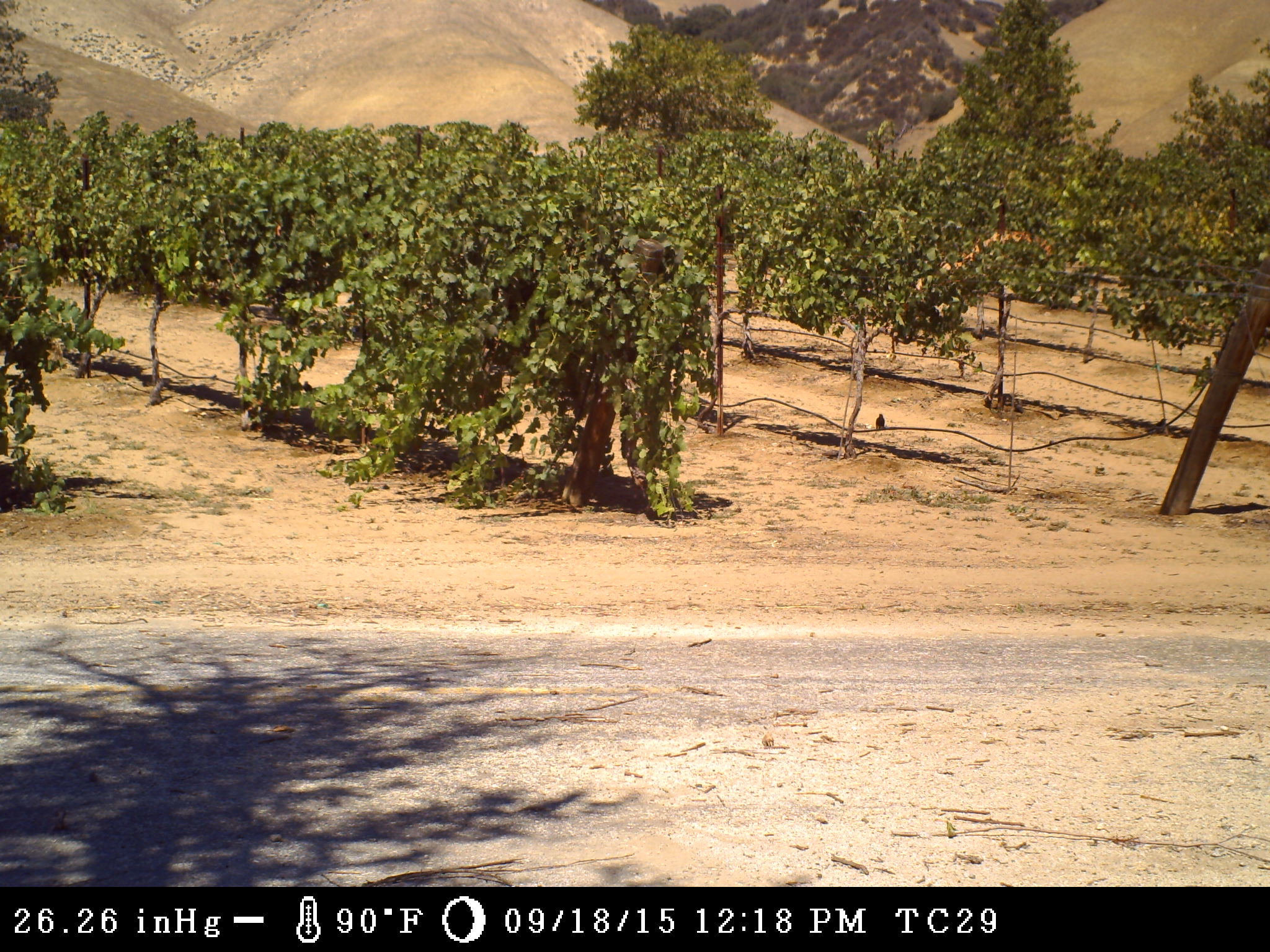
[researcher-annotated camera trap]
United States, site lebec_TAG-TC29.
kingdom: Animalia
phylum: Chordata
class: Aves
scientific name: Aves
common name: birds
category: unidentified bird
Unidentified bird (birds) (Aves).